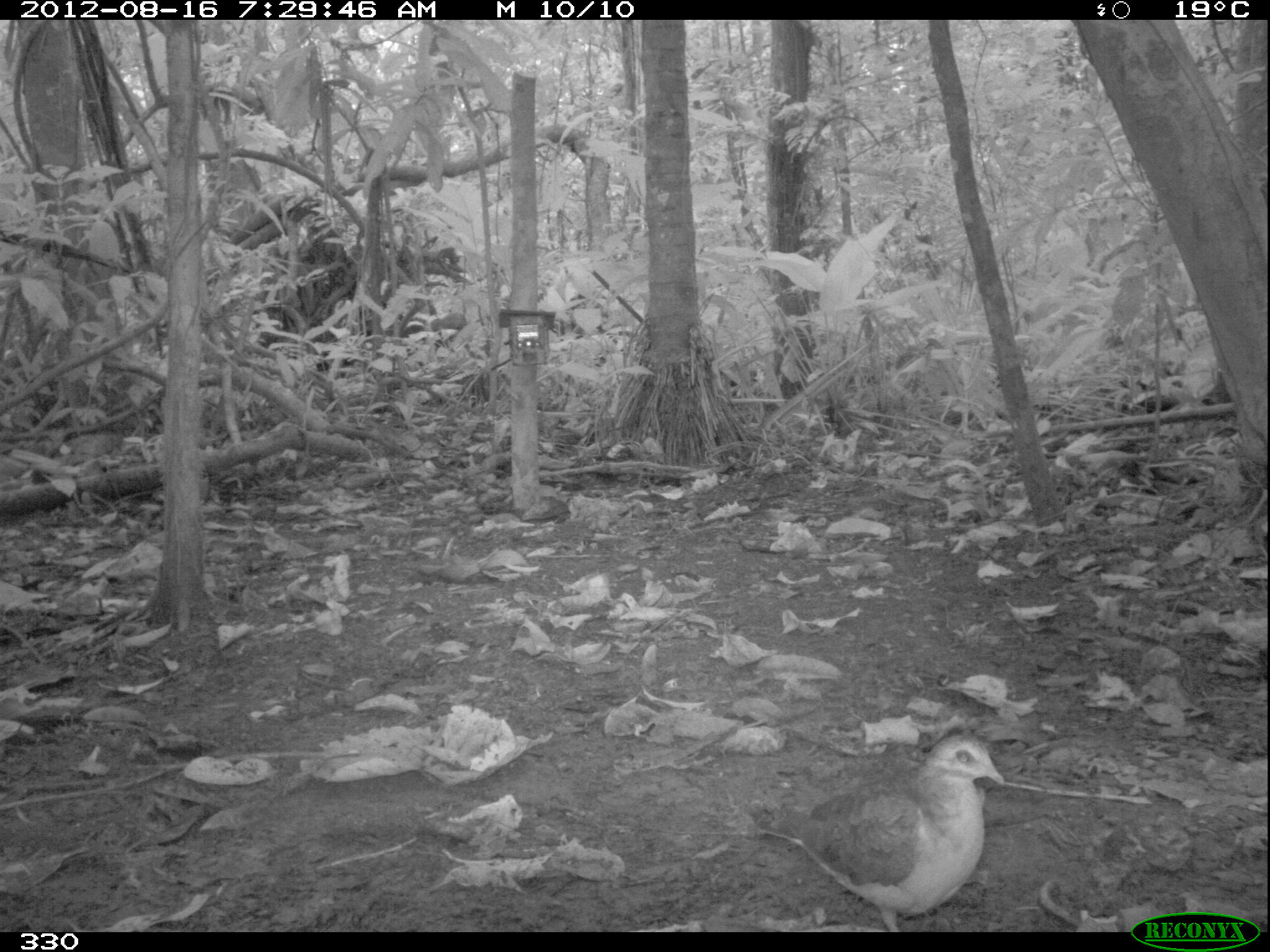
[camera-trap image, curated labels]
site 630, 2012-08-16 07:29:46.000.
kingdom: Animalia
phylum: Chordata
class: Aves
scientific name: Aves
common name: bird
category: unknown bird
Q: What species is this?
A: Unknown bird (bird) (Aves).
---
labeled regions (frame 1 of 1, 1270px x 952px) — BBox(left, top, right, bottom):
unknown bird: BBox(750, 730, 1006, 932)